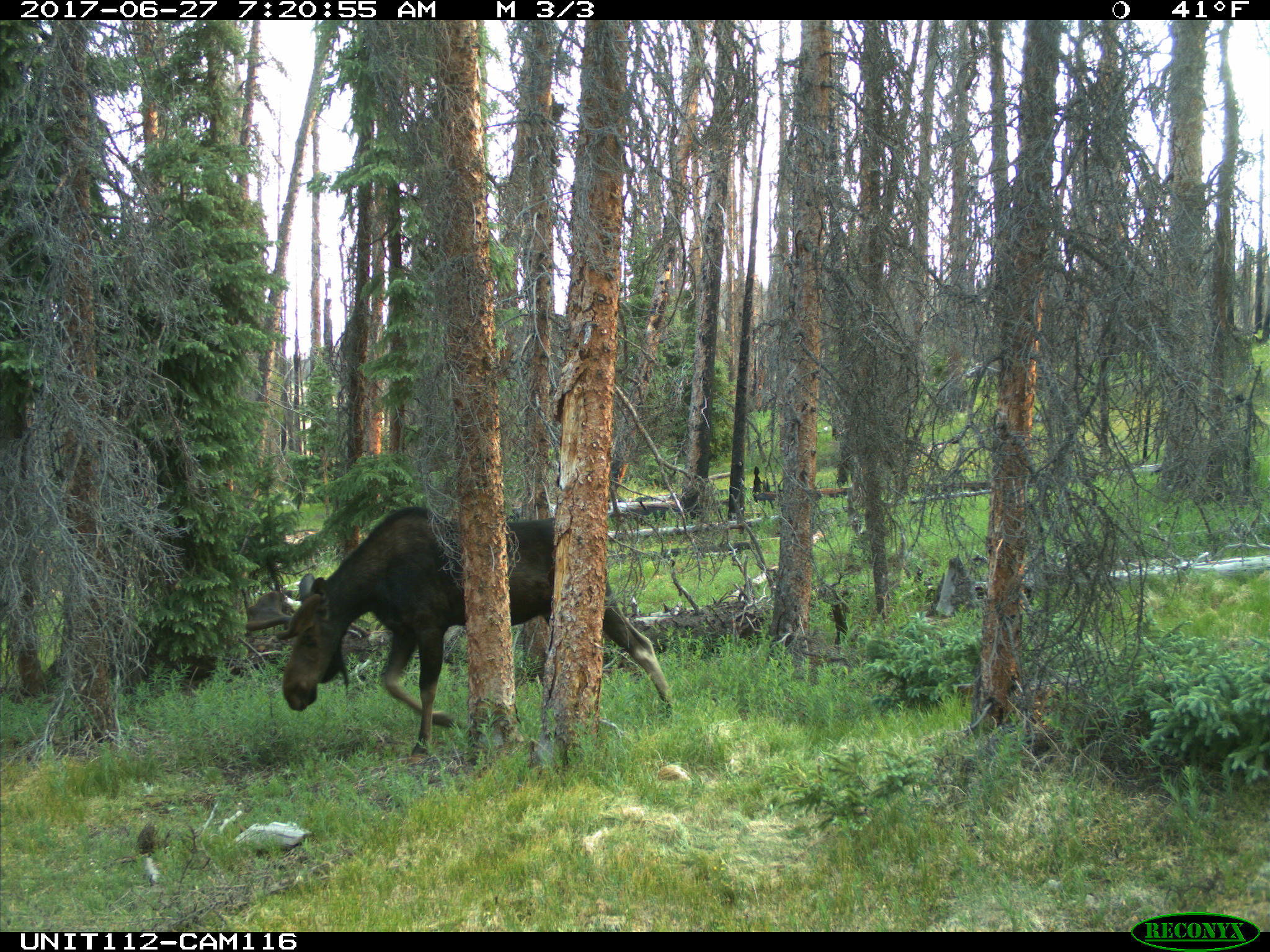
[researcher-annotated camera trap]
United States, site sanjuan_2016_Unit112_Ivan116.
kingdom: Animalia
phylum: Chordata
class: Mammalia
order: Artiodactyla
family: Cervidae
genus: Alces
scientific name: Alces alces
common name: moose